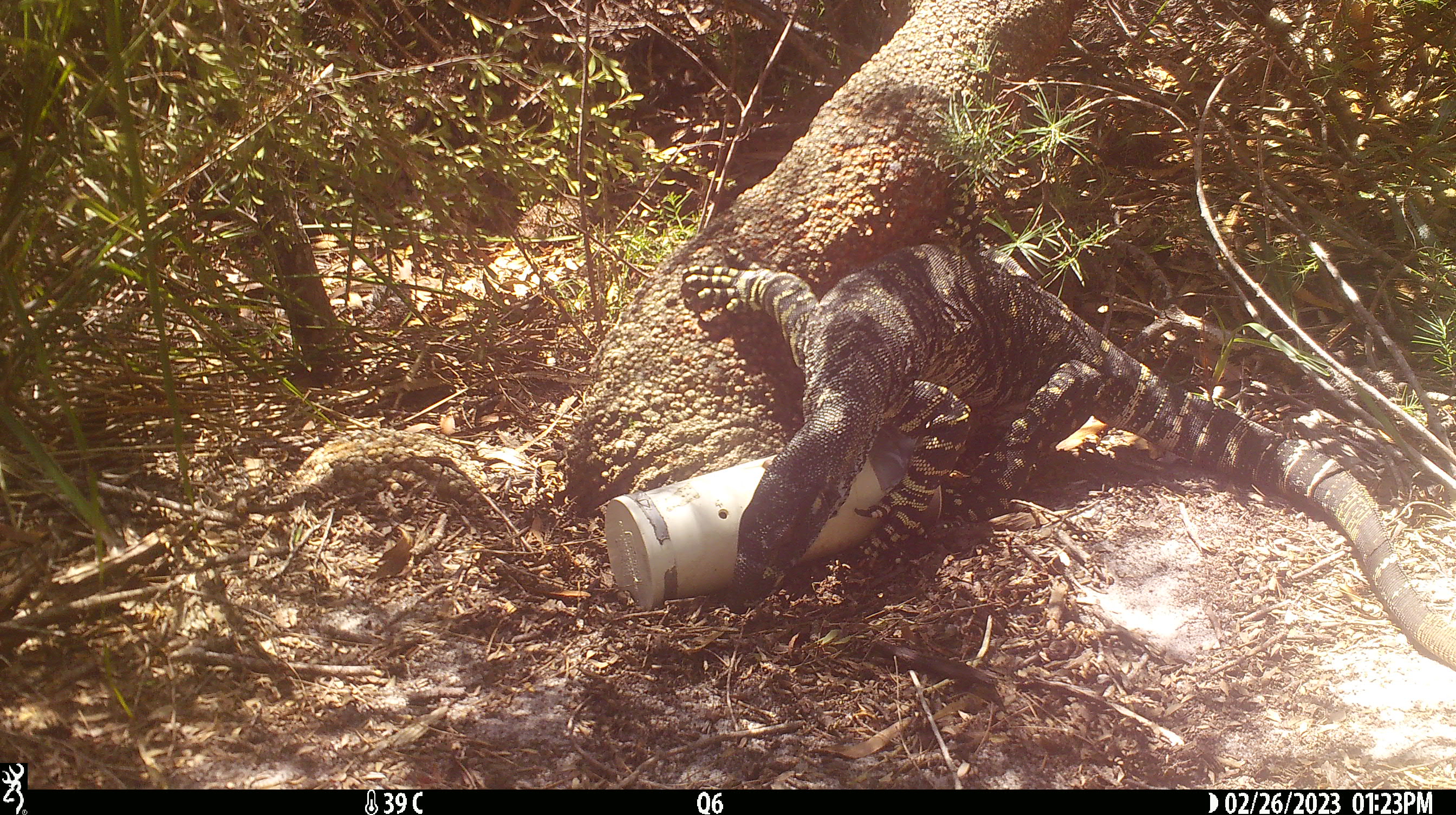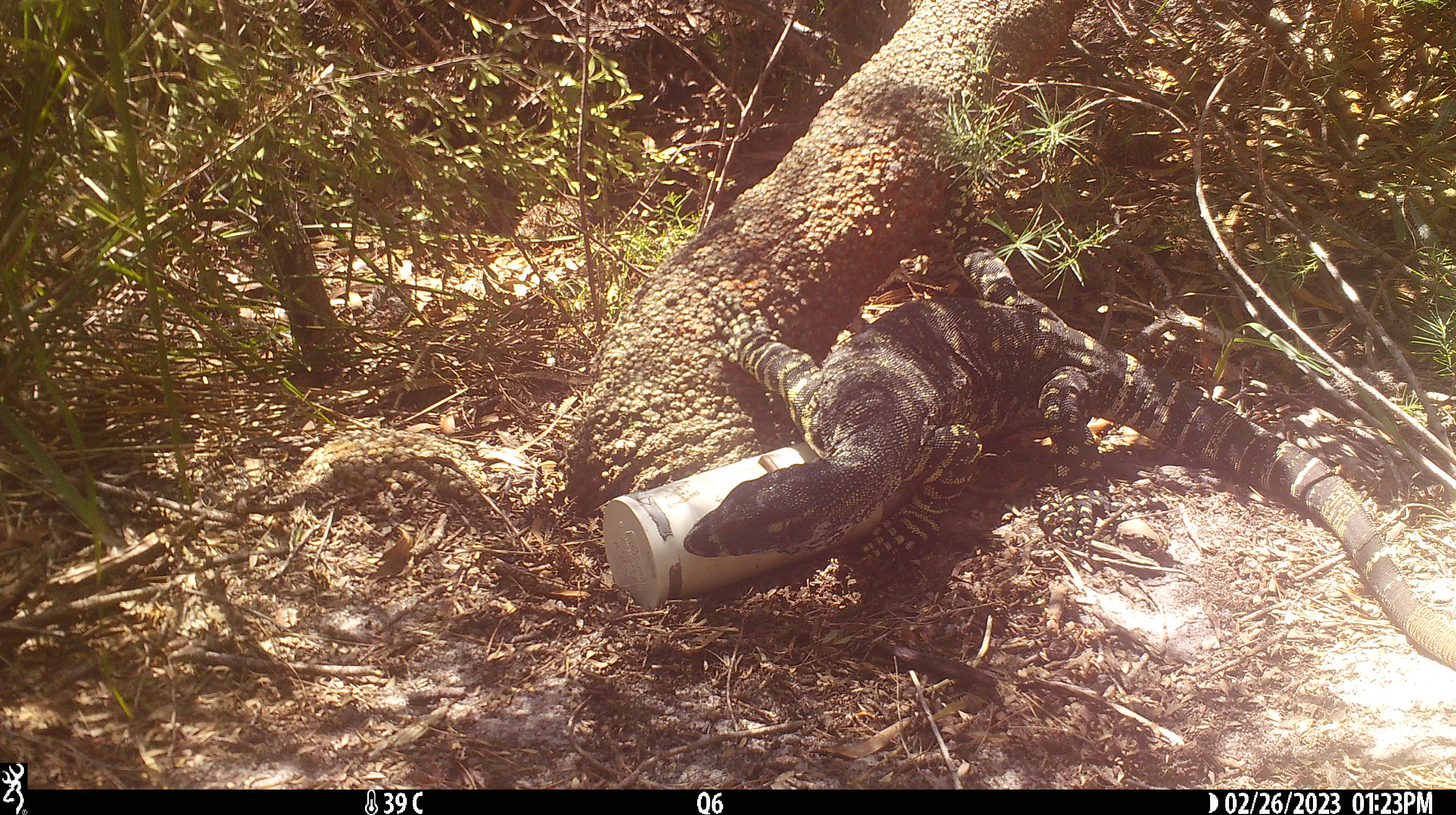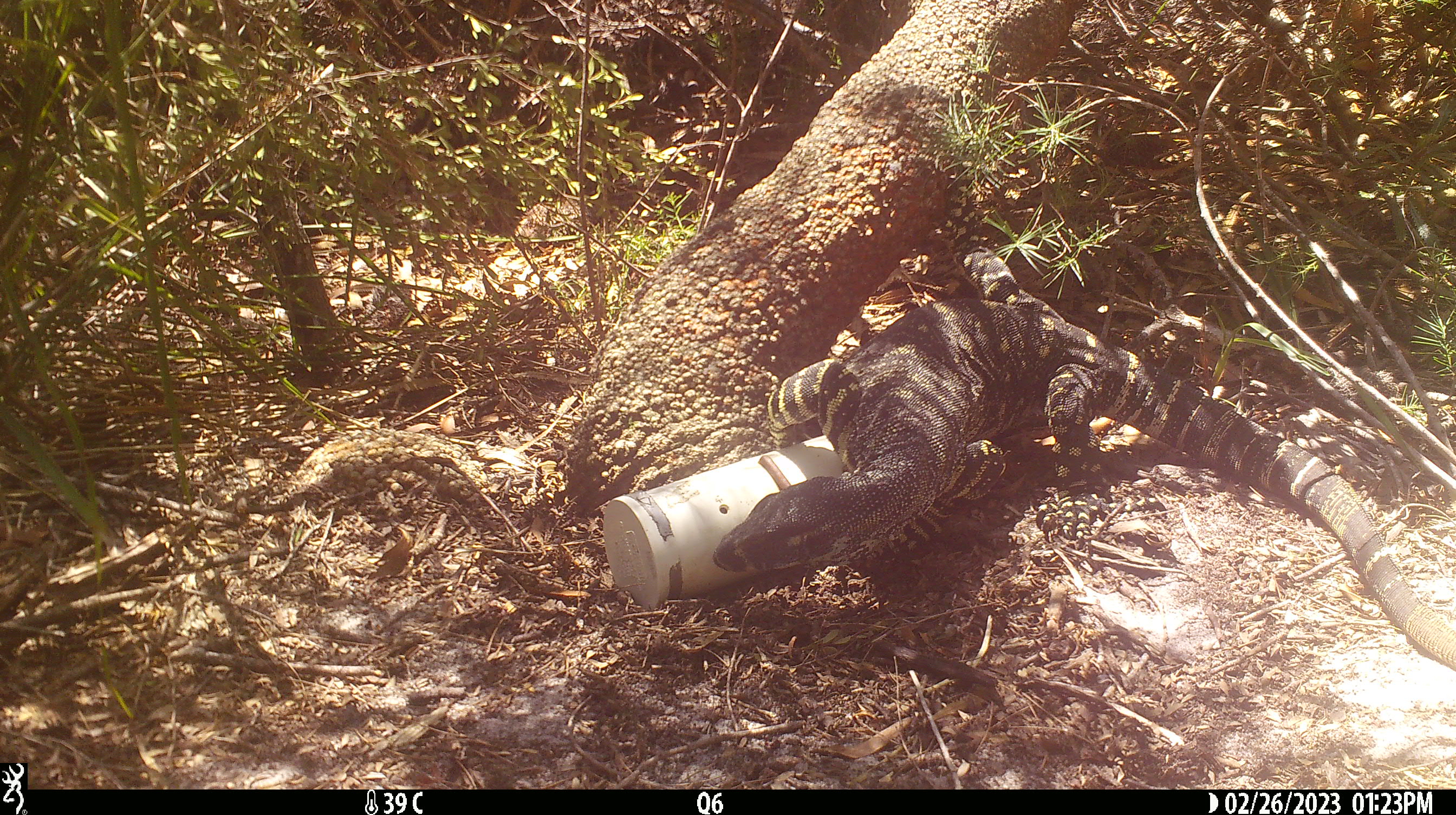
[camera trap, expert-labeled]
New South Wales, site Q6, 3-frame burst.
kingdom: Animalia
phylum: Chordata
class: Reptilia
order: Squamata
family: Varanidae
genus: Varanus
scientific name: Varanus varius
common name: lace monitor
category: goanna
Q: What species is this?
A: Goanna (lace monitor) (Varanus varius).